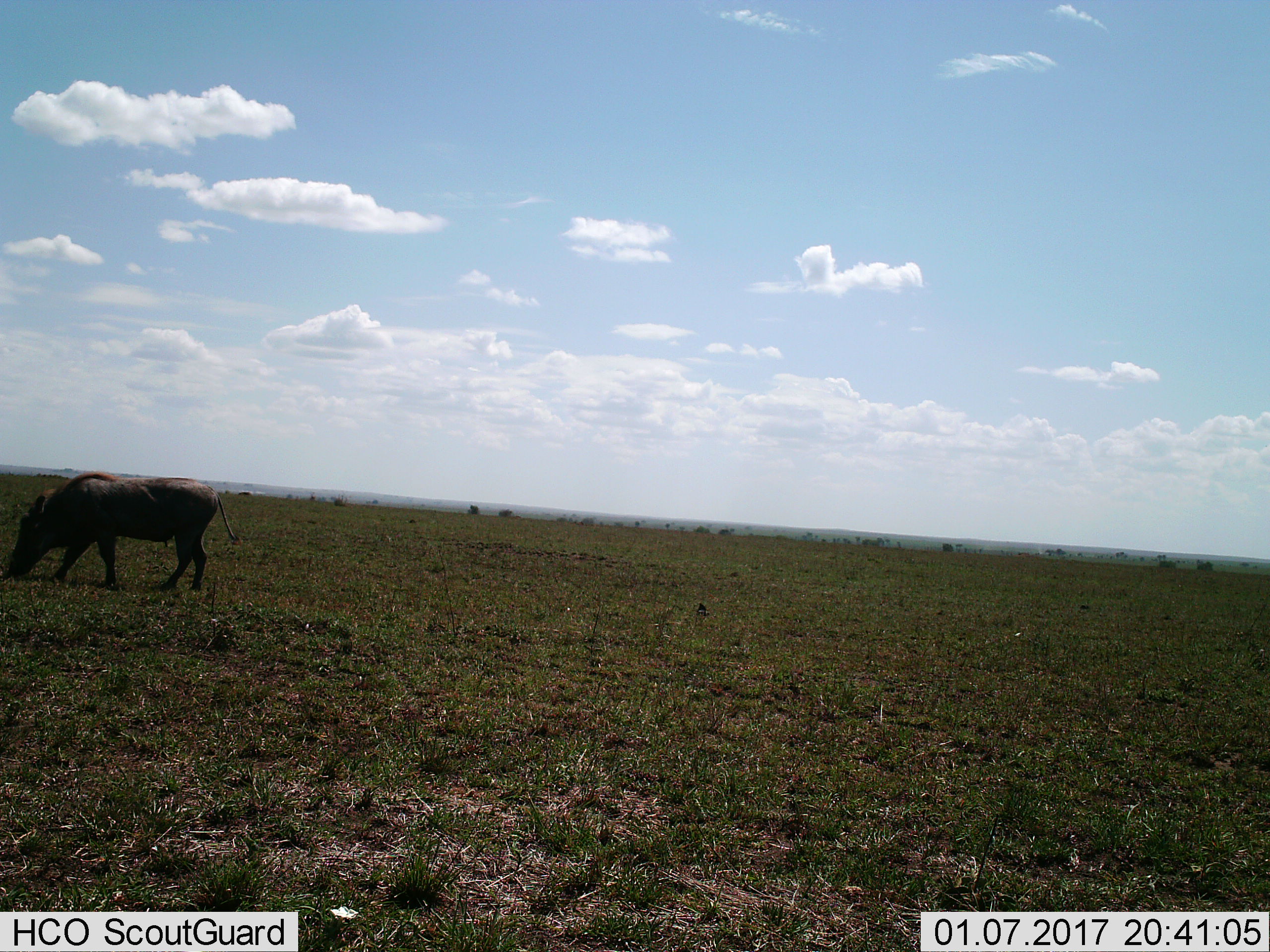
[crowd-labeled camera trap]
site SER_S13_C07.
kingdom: Animalia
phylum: Chordata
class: Mammalia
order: Artiodactyla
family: Suidae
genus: Phacochoerus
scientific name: Phacochoerus africanus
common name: warthog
Warthog (Phacochoerus africanus), count 1. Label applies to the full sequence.